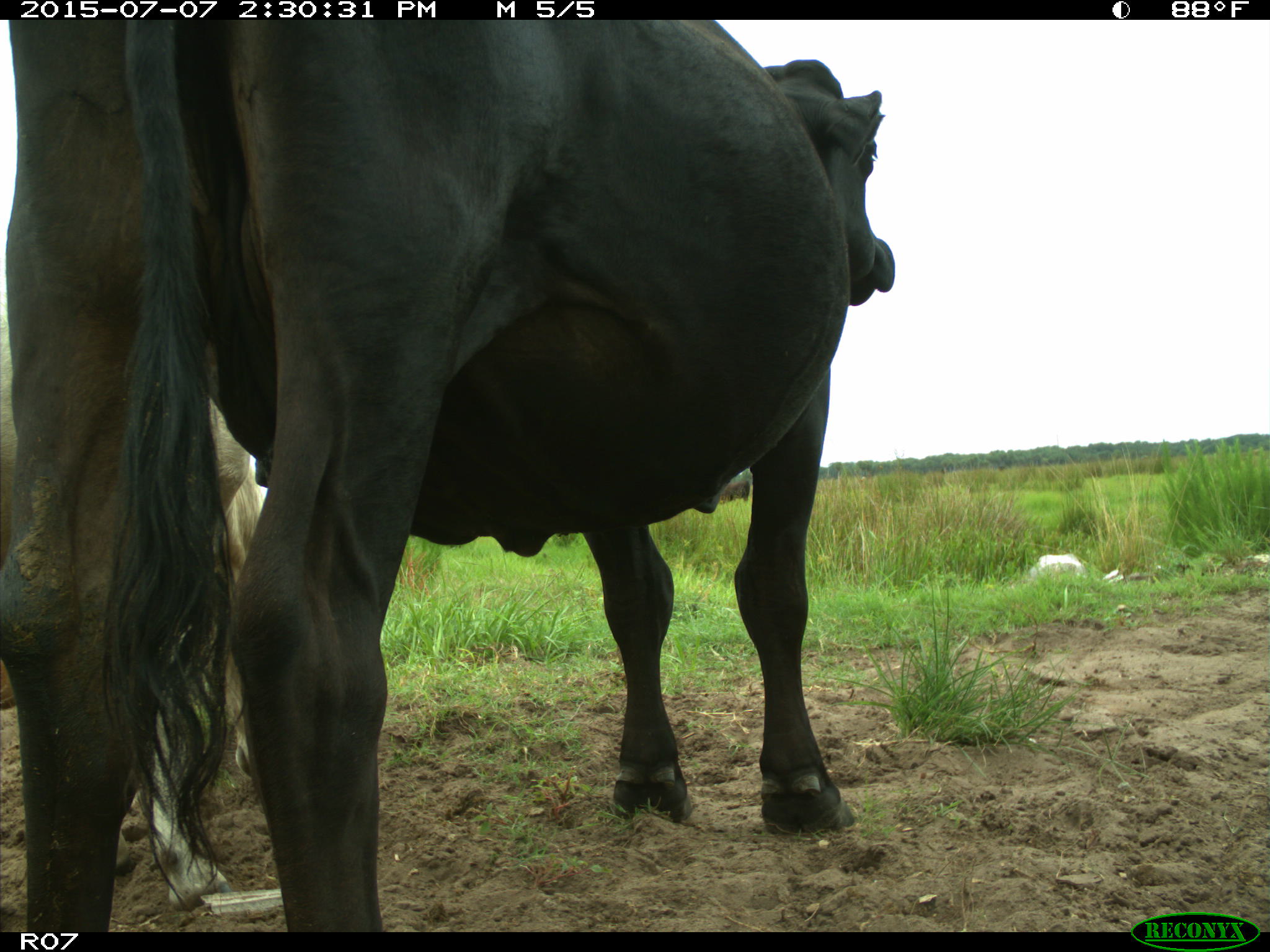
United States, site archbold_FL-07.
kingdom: Animalia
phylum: Chordata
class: Mammalia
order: Artiodactyla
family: Bovidae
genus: Bos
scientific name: Bos taurus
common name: domestic cow